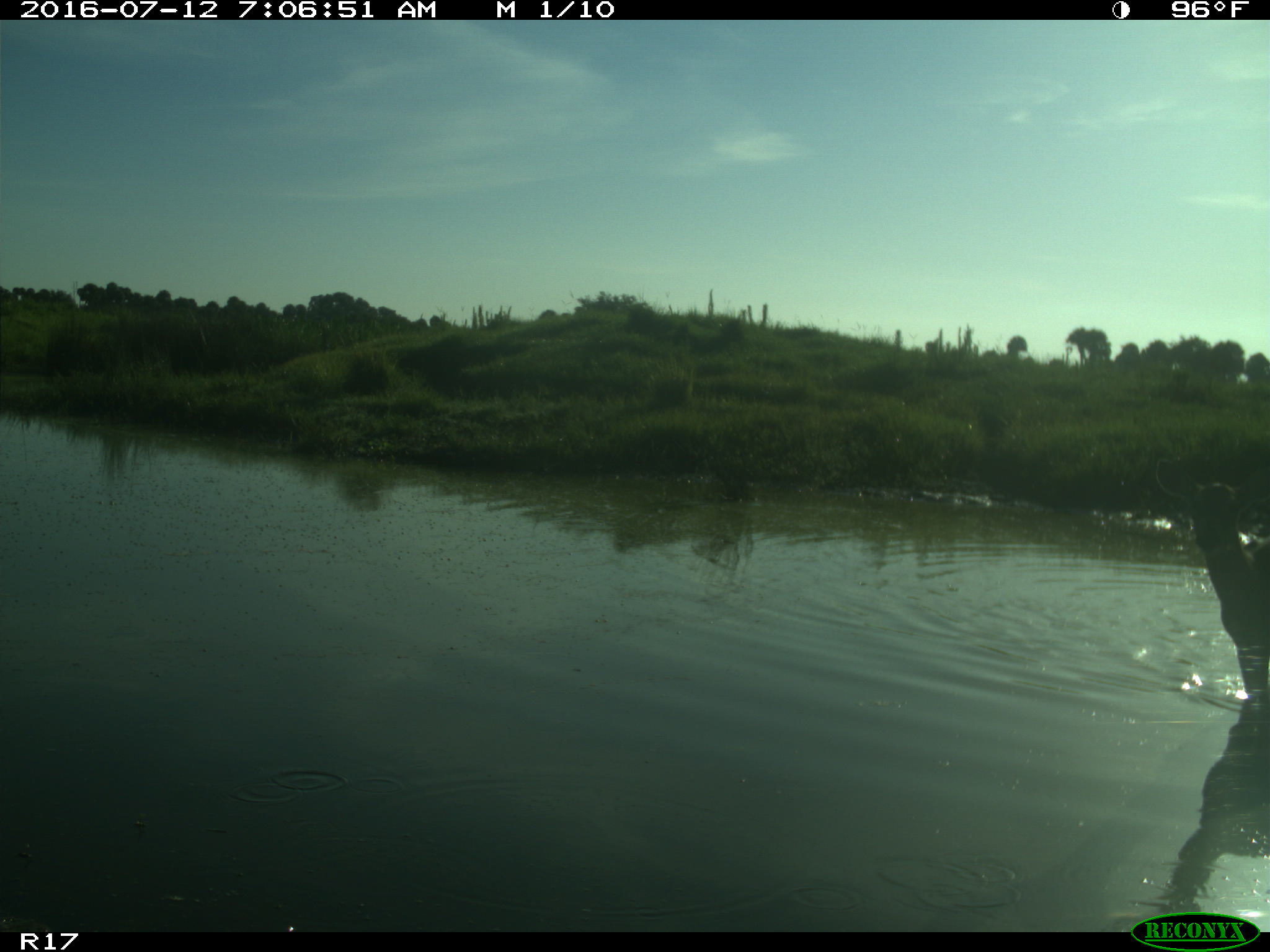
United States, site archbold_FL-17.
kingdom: Animalia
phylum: Chordata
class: Mammalia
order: Artiodactyla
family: Cervidae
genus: Odocoileus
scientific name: Odocoileus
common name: deer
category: unidentified deer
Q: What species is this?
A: Unidentified deer (deer) (Odocoileus).